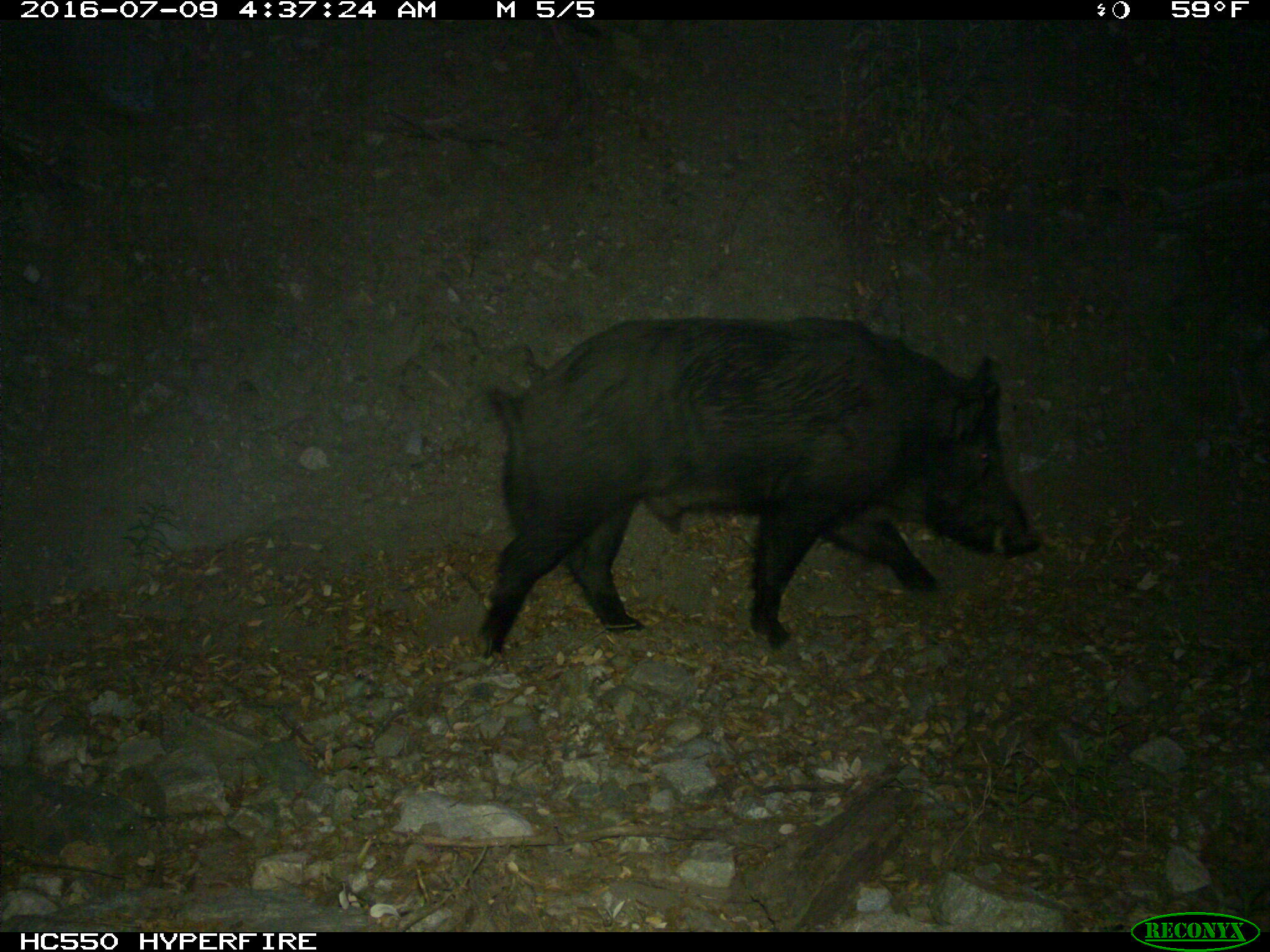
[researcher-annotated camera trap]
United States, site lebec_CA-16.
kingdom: Animalia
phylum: Chordata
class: Mammalia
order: Artiodactyla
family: Suidae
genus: Sus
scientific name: Sus scrofa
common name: wild boar